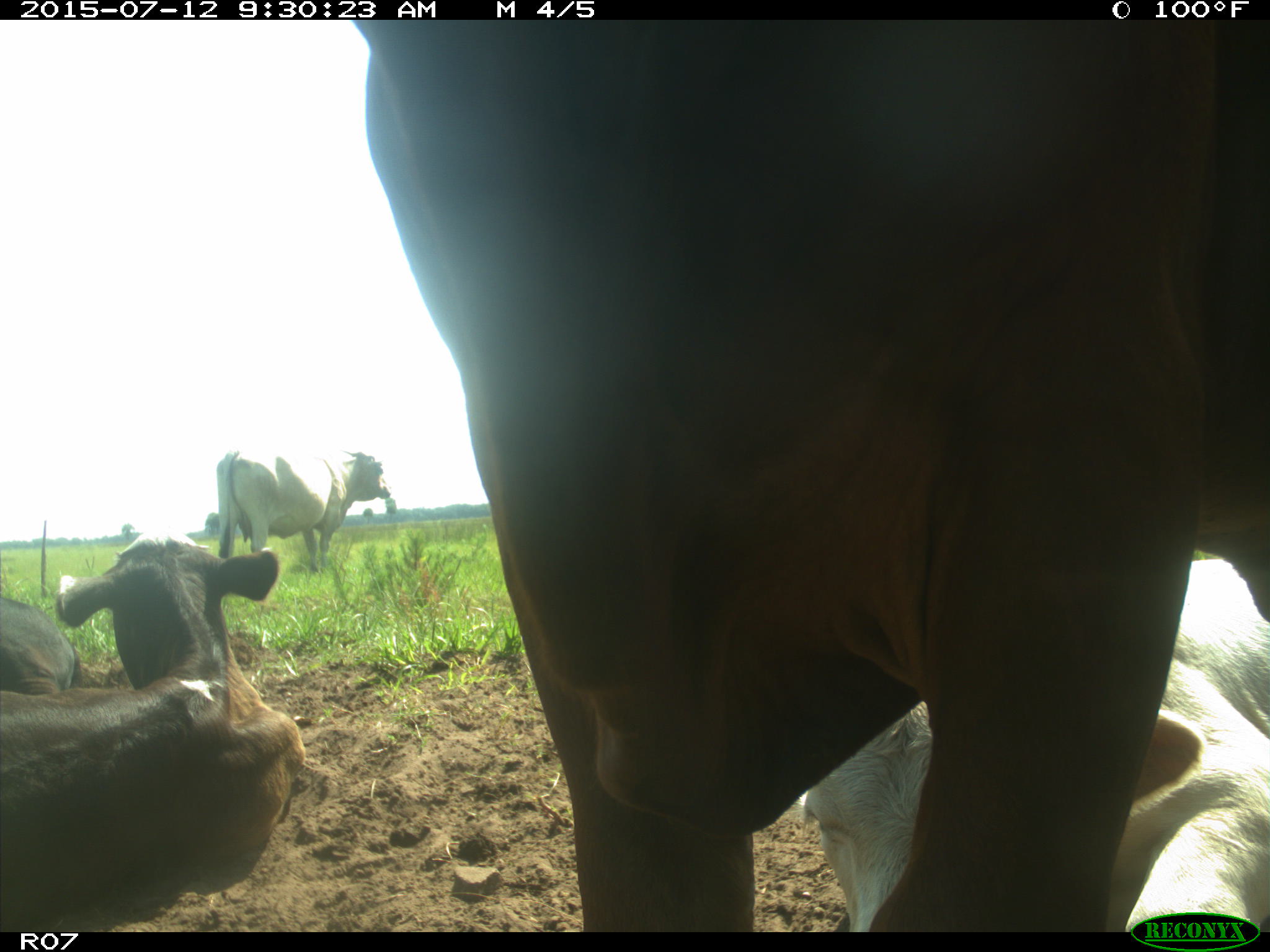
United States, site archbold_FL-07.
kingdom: Animalia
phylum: Chordata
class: Mammalia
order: Artiodactyla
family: Bovidae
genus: Bos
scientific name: Bos taurus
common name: domestic cow